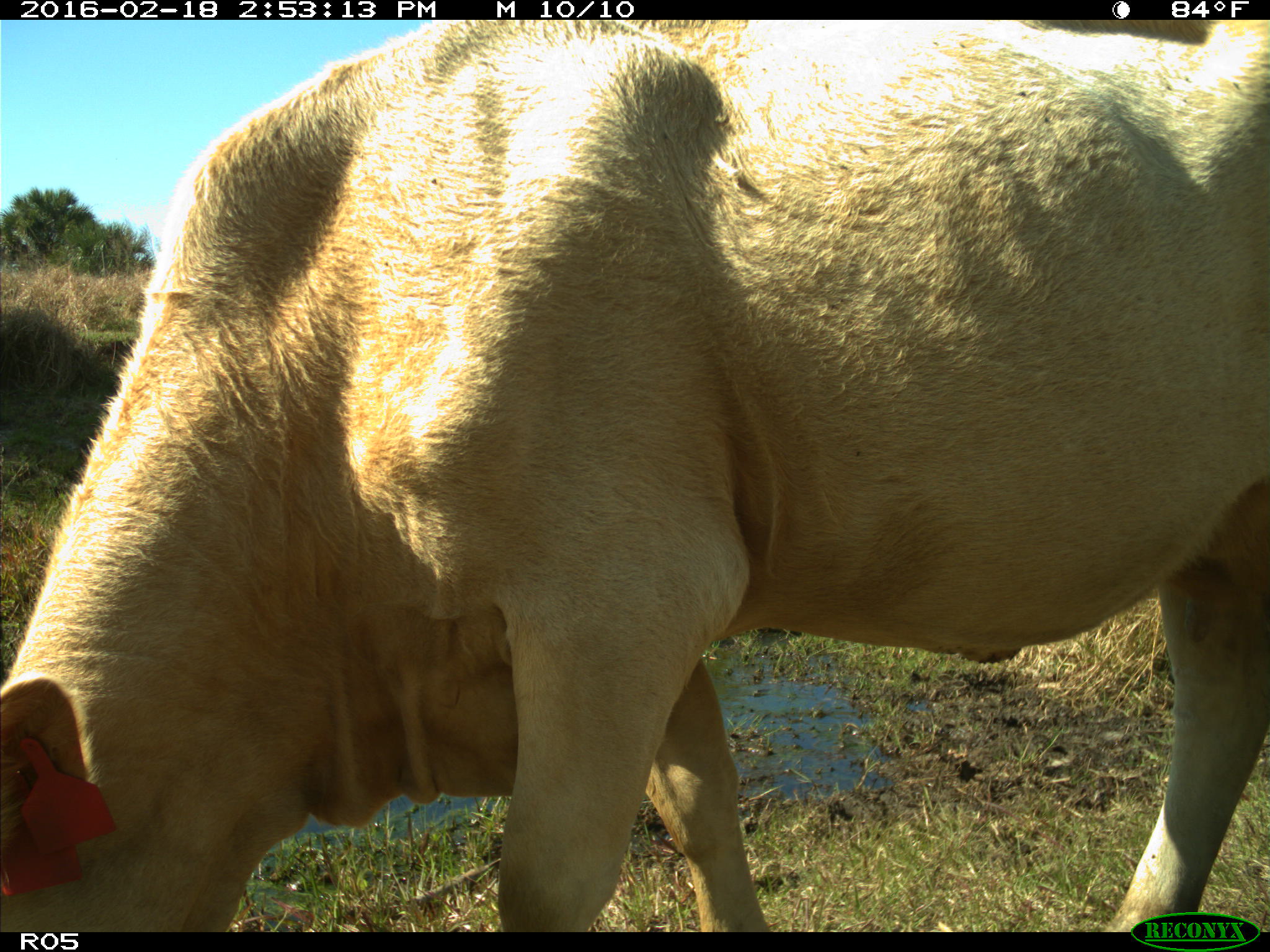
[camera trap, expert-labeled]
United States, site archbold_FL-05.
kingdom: Animalia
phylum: Chordata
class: Mammalia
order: Artiodactyla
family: Bovidae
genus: Bos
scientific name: Bos taurus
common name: domestic cow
Bos taurus (domestic cow).